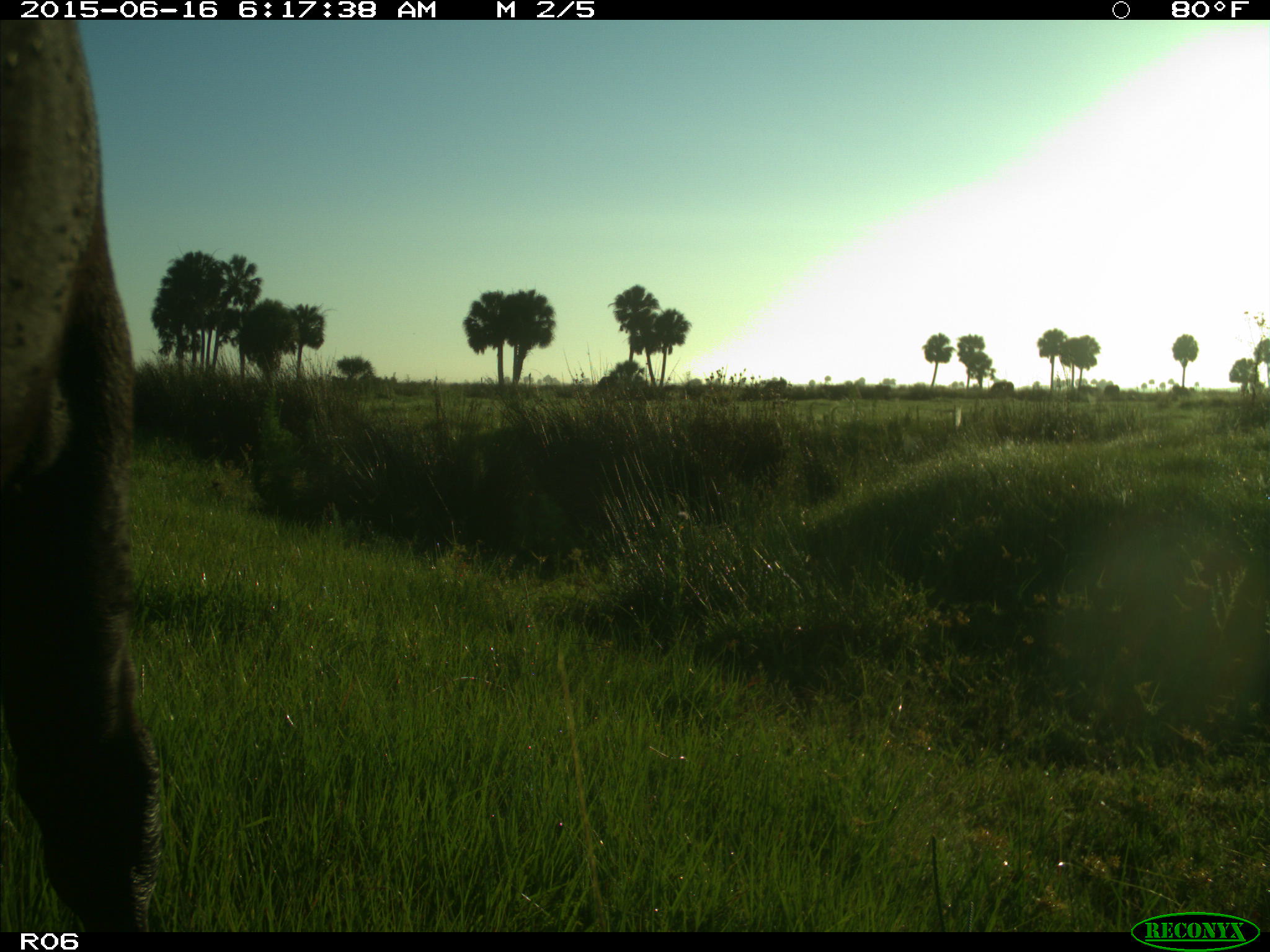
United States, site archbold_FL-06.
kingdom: Animalia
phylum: Chordata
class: Mammalia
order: Artiodactyla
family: Bovidae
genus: Bos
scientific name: Bos taurus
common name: domestic cow